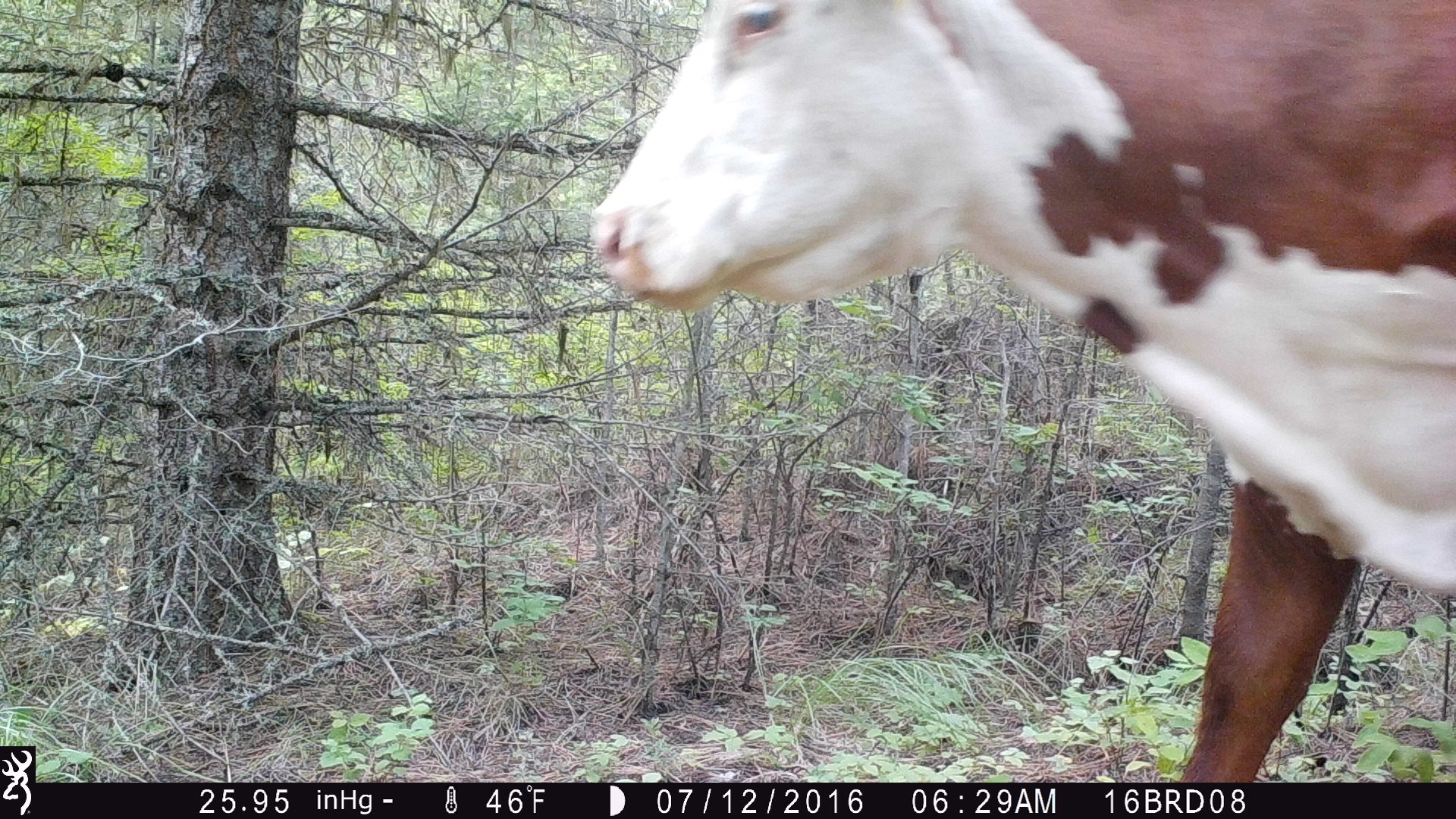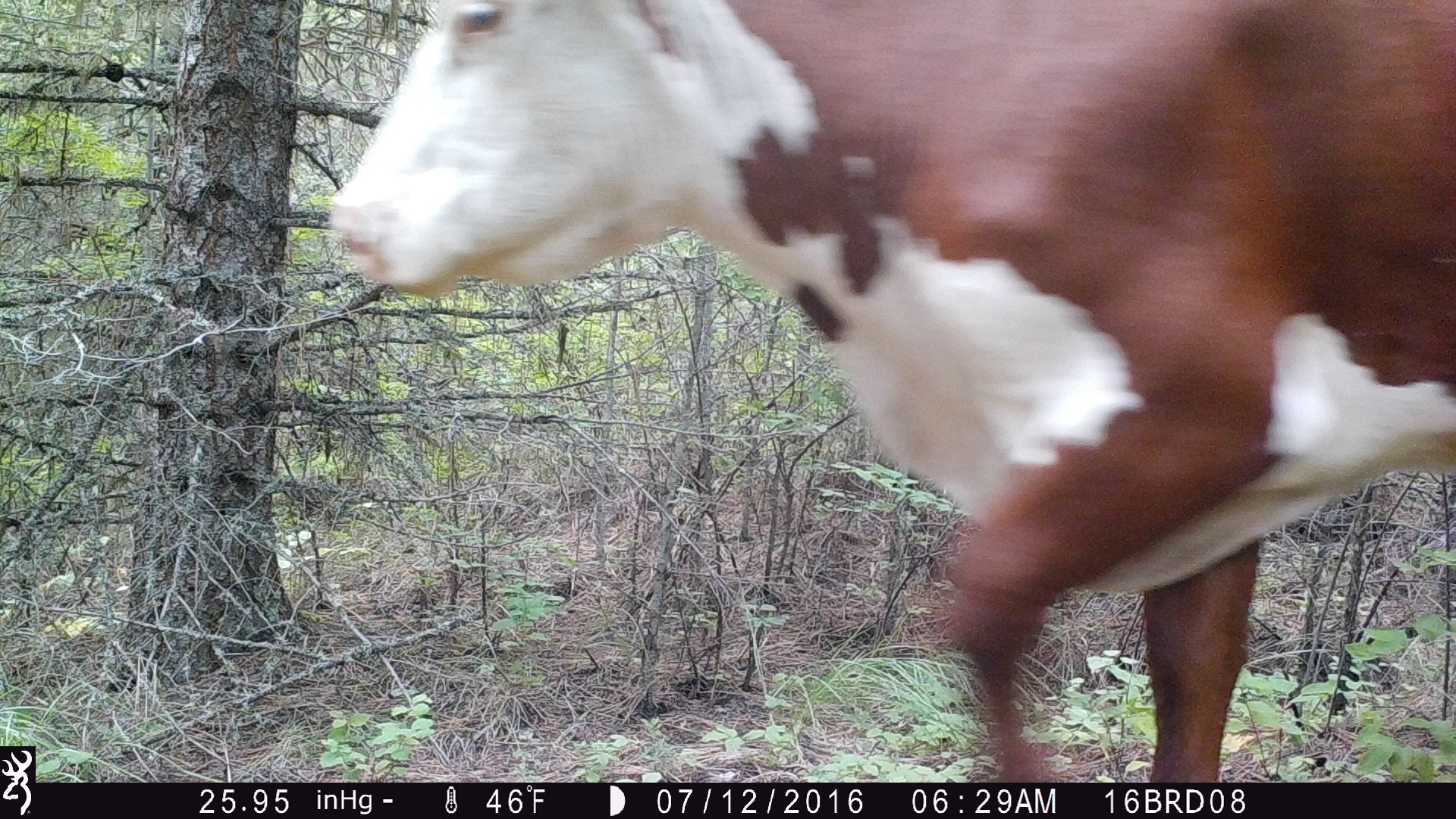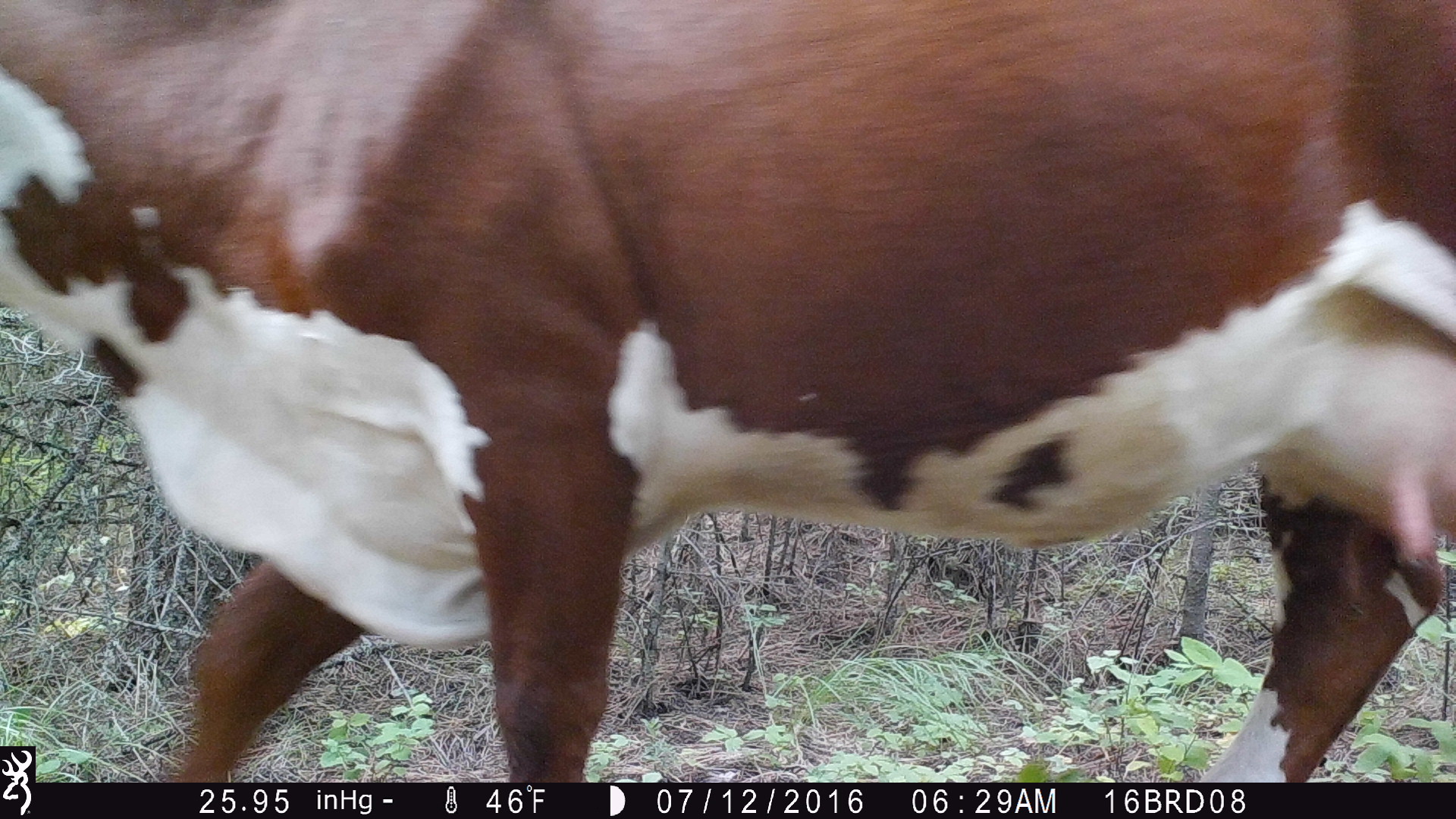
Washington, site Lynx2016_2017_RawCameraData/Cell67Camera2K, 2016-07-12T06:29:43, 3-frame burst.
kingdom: Animalia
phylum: Chordata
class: Mammalia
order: Artiodactyla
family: Bovidae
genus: Bos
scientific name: Bos taurus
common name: domestic cattle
Domestic cattle (Bos taurus). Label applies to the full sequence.